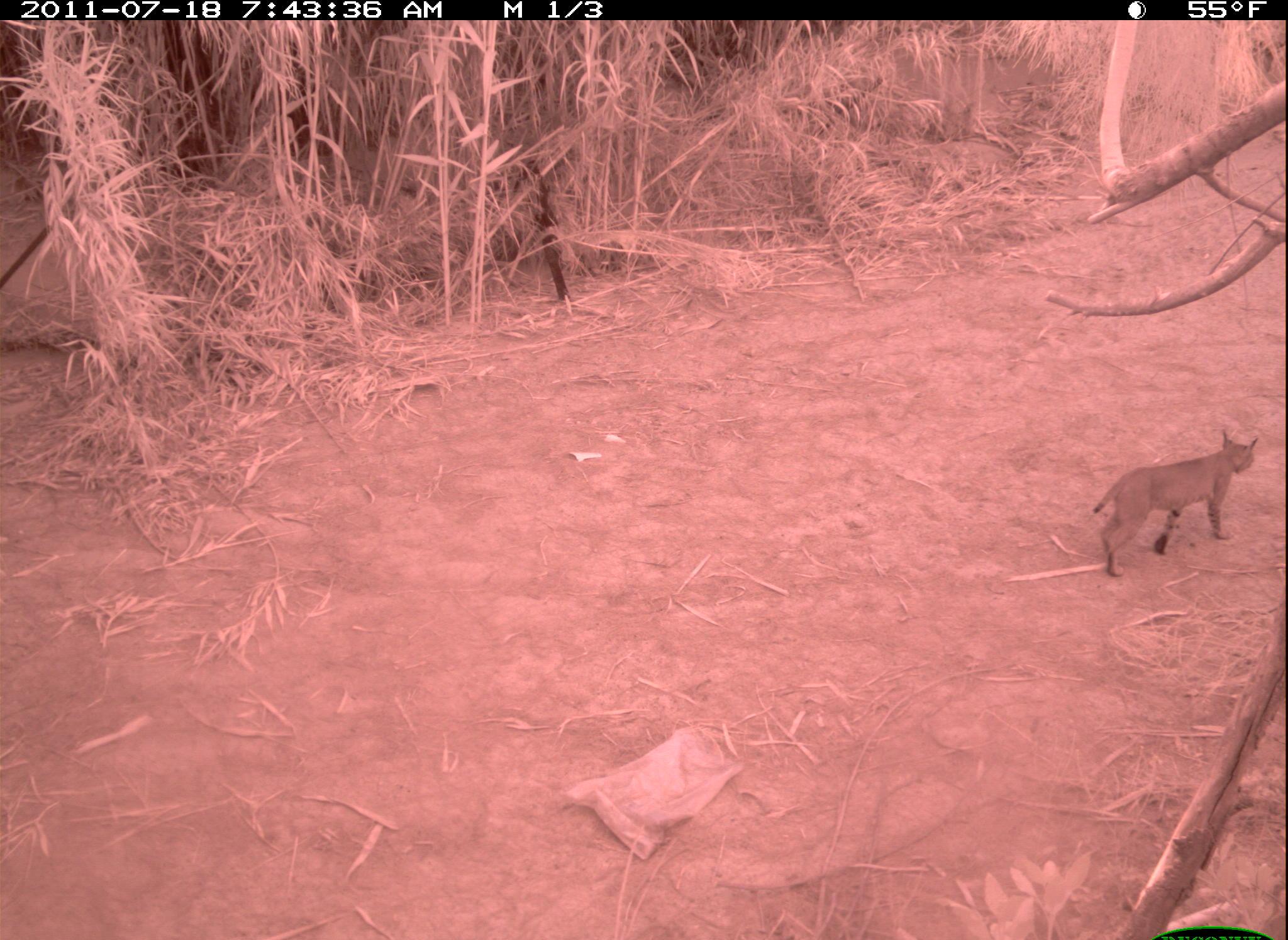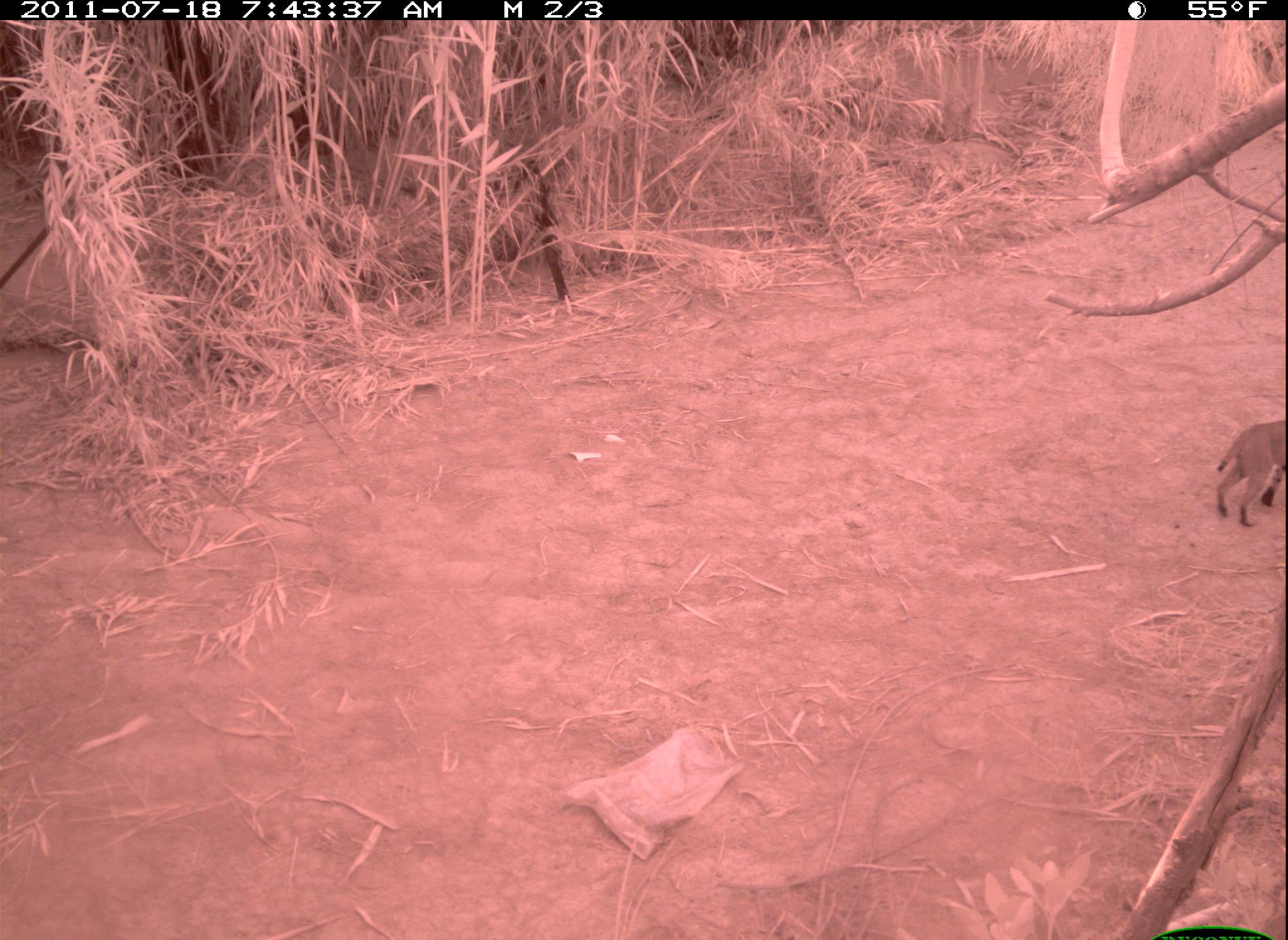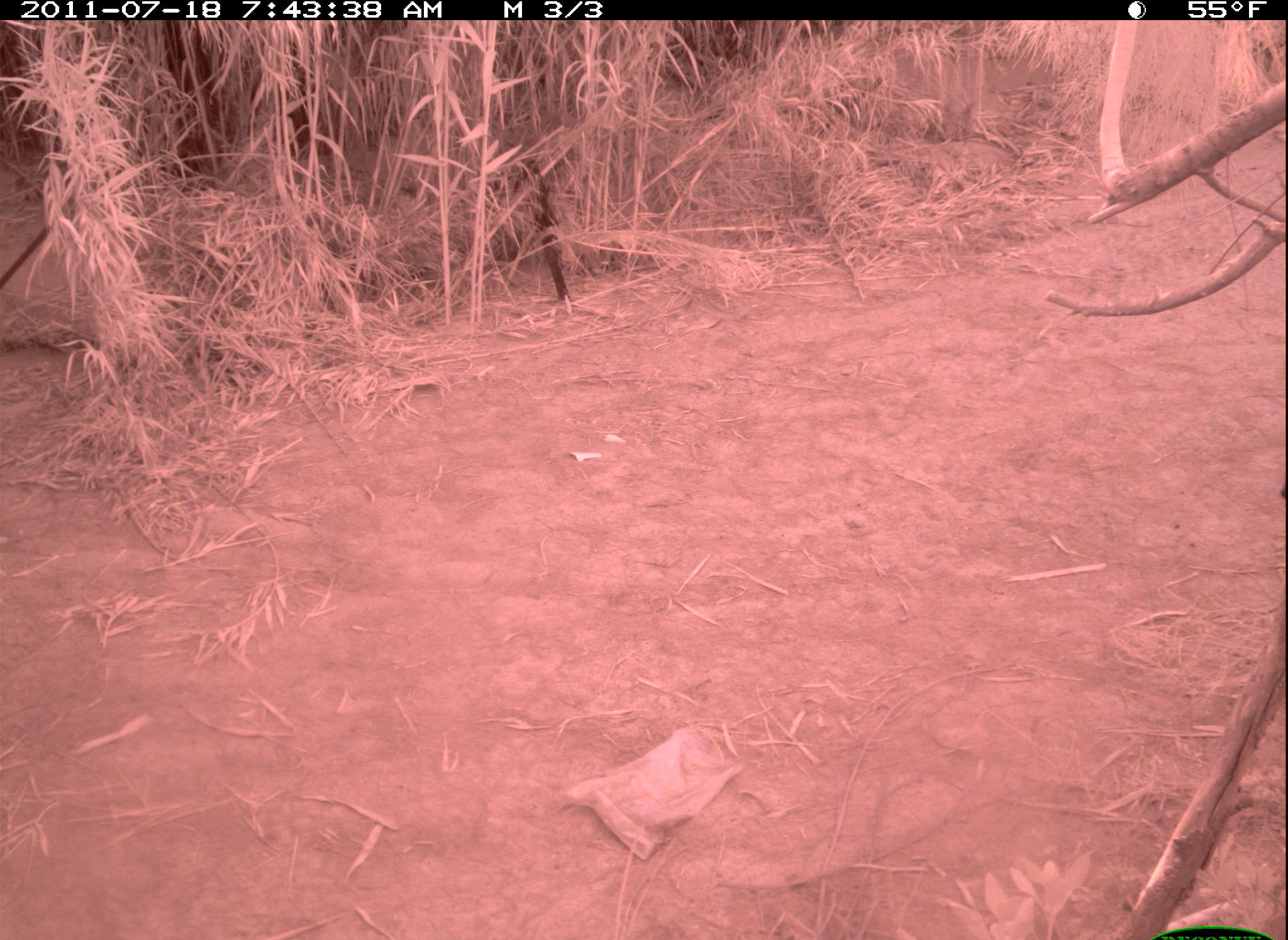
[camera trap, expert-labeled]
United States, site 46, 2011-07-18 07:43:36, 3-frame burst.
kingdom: Animalia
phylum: Chordata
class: Mammalia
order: Carnivora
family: Felidae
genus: Lynx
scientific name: Lynx rufus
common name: bobcat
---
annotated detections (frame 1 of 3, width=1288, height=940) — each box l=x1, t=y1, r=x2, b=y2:
bobcat: l=1085, t=417, r=1261, b=585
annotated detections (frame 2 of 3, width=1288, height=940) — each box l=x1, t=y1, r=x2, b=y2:
bobcat: l=1208, t=395, r=1282, b=543